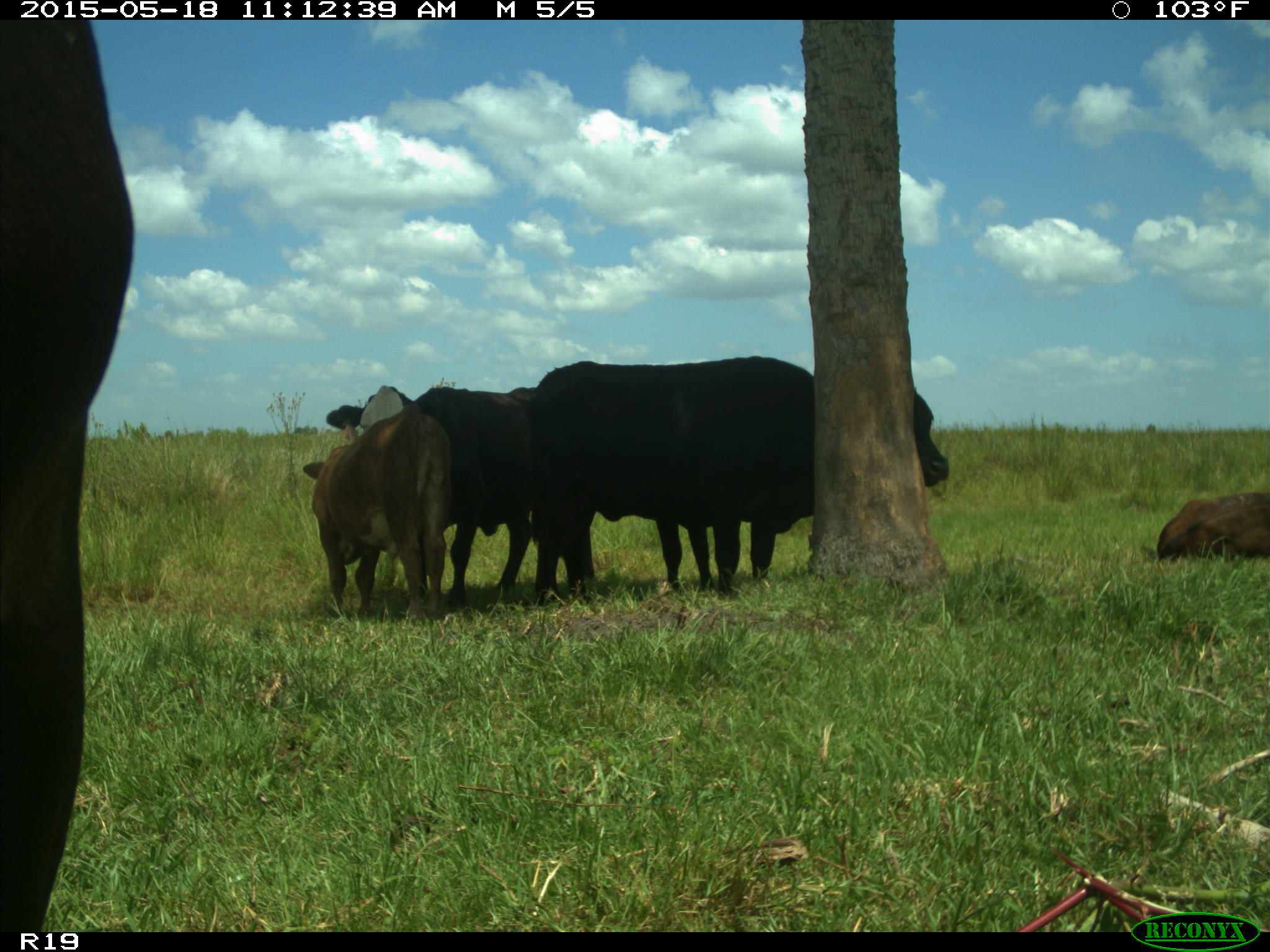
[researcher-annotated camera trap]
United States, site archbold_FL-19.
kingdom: Animalia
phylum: Chordata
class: Mammalia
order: Artiodactyla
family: Bovidae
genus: Bos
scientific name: Bos taurus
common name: domestic cow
Bos taurus (domestic cow).